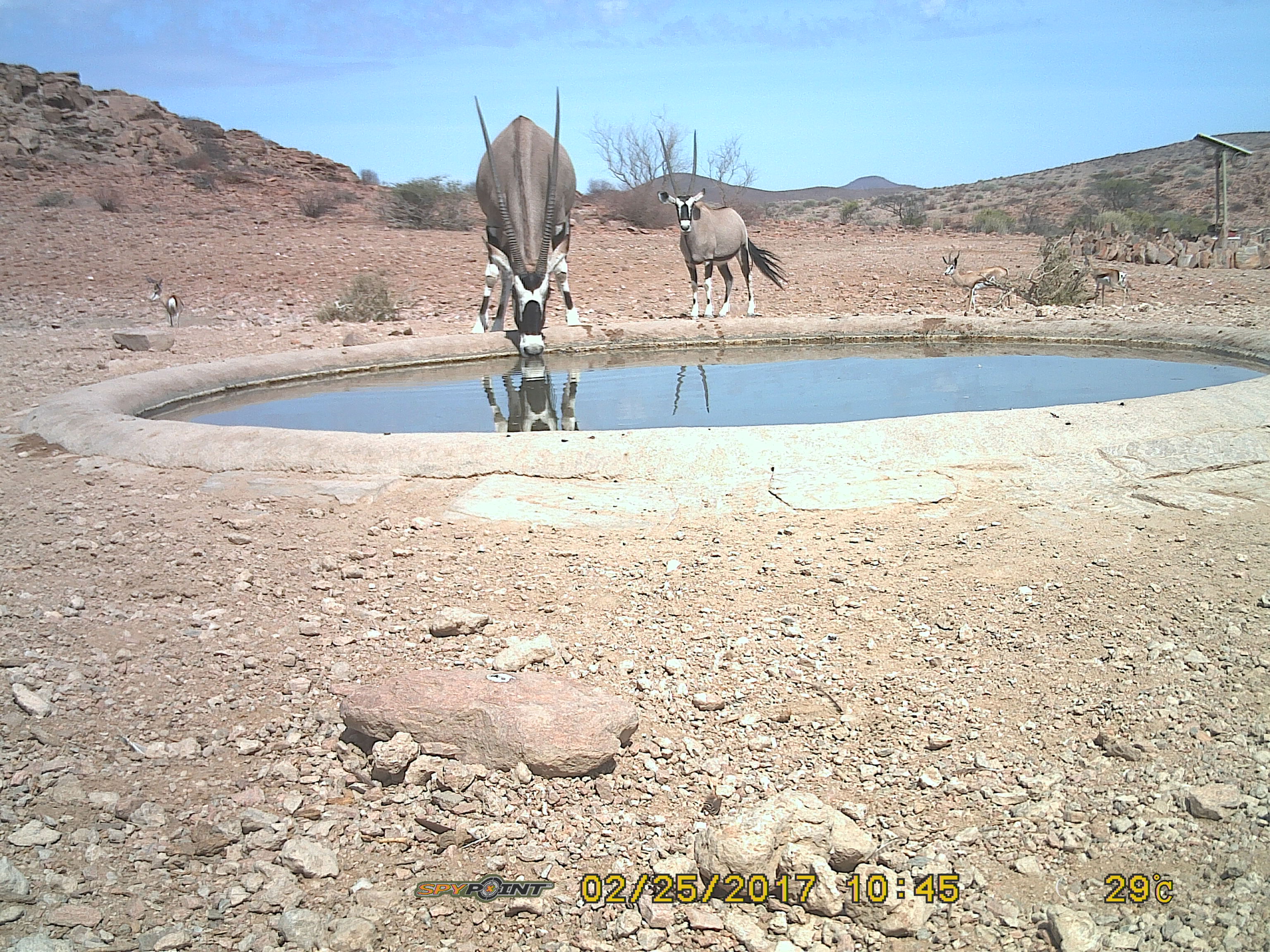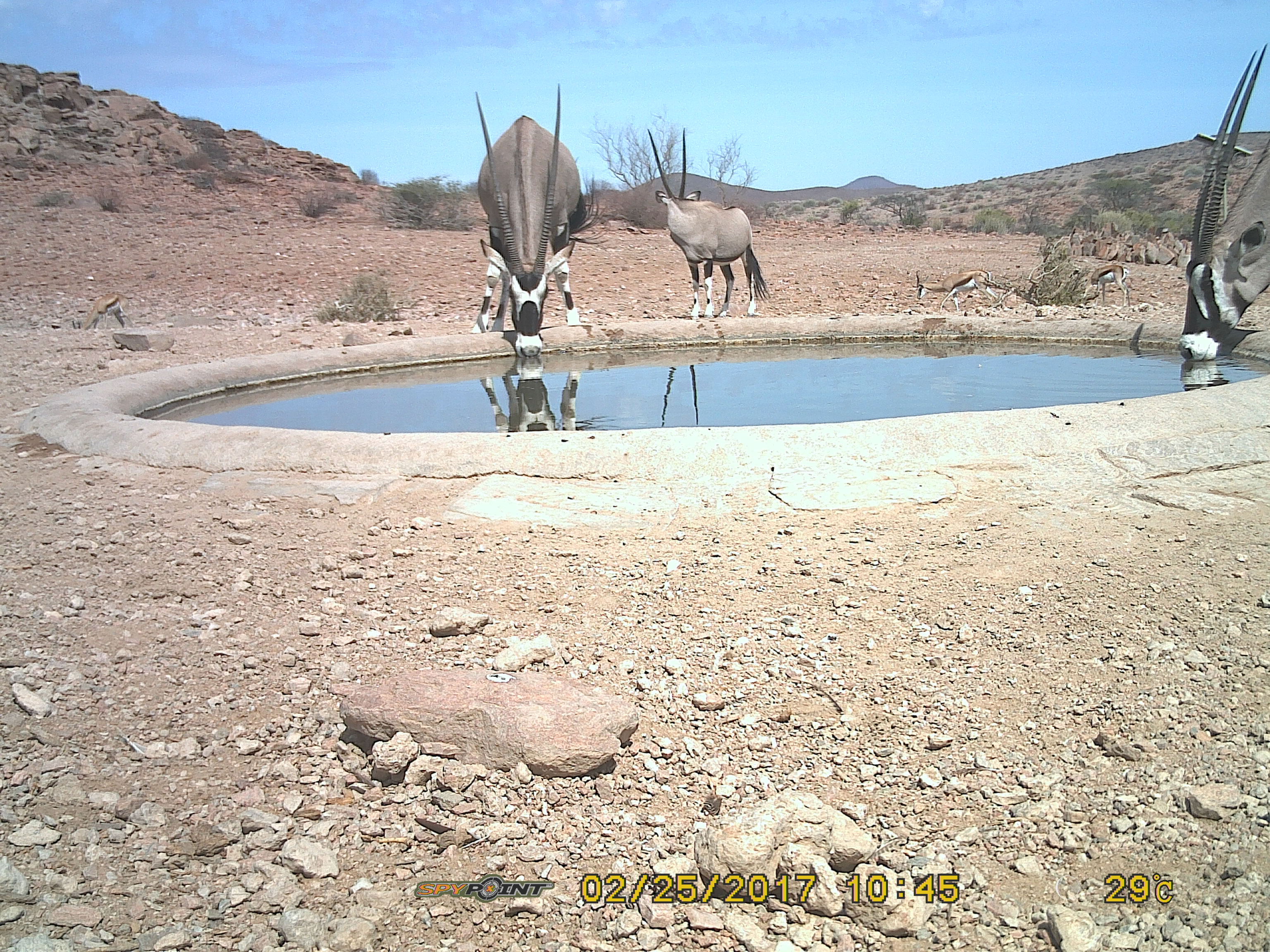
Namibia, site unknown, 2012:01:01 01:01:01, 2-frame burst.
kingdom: Animalia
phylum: Chordata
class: Mammalia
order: Artiodactyla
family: Bovidae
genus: Oryx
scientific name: Oryx gazella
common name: gemsbok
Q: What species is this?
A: Oryx gazella (gemsbok).